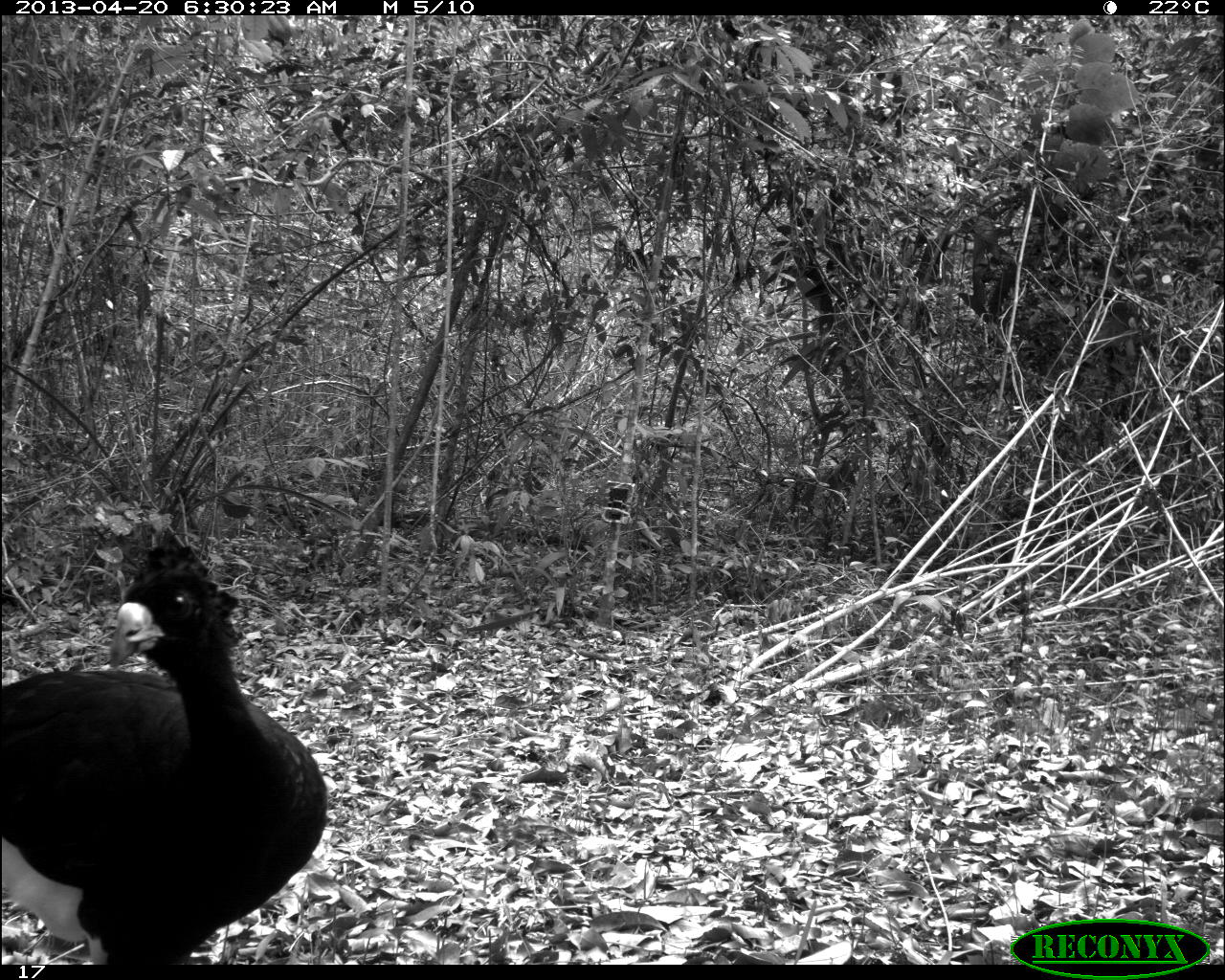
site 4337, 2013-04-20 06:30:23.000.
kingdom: Animalia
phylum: Chordata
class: Aves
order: Galliformes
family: Cracidae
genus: Crax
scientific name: Crax rubra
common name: great curassow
Crax rubra (great curassow), count 1, sex male.